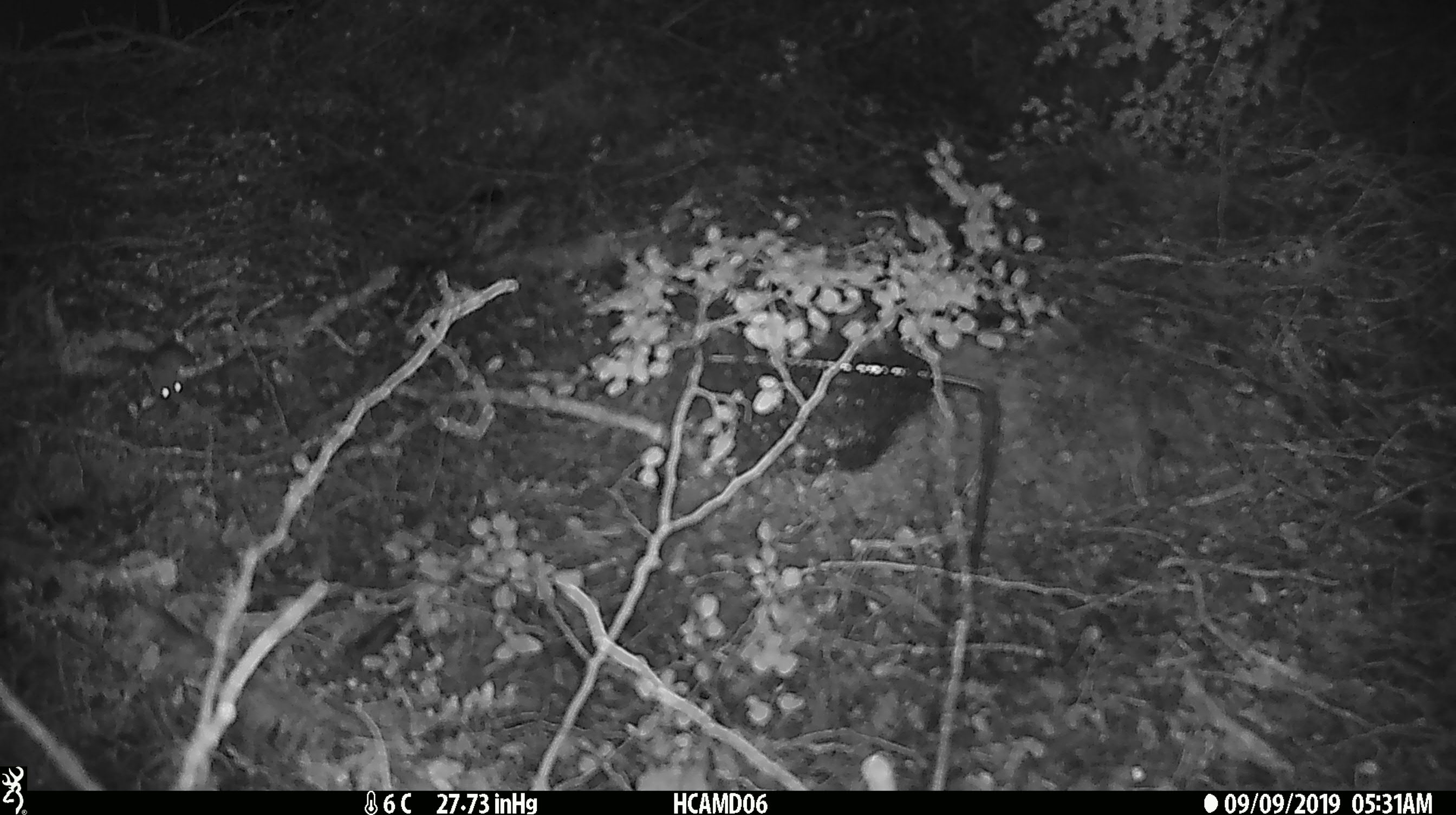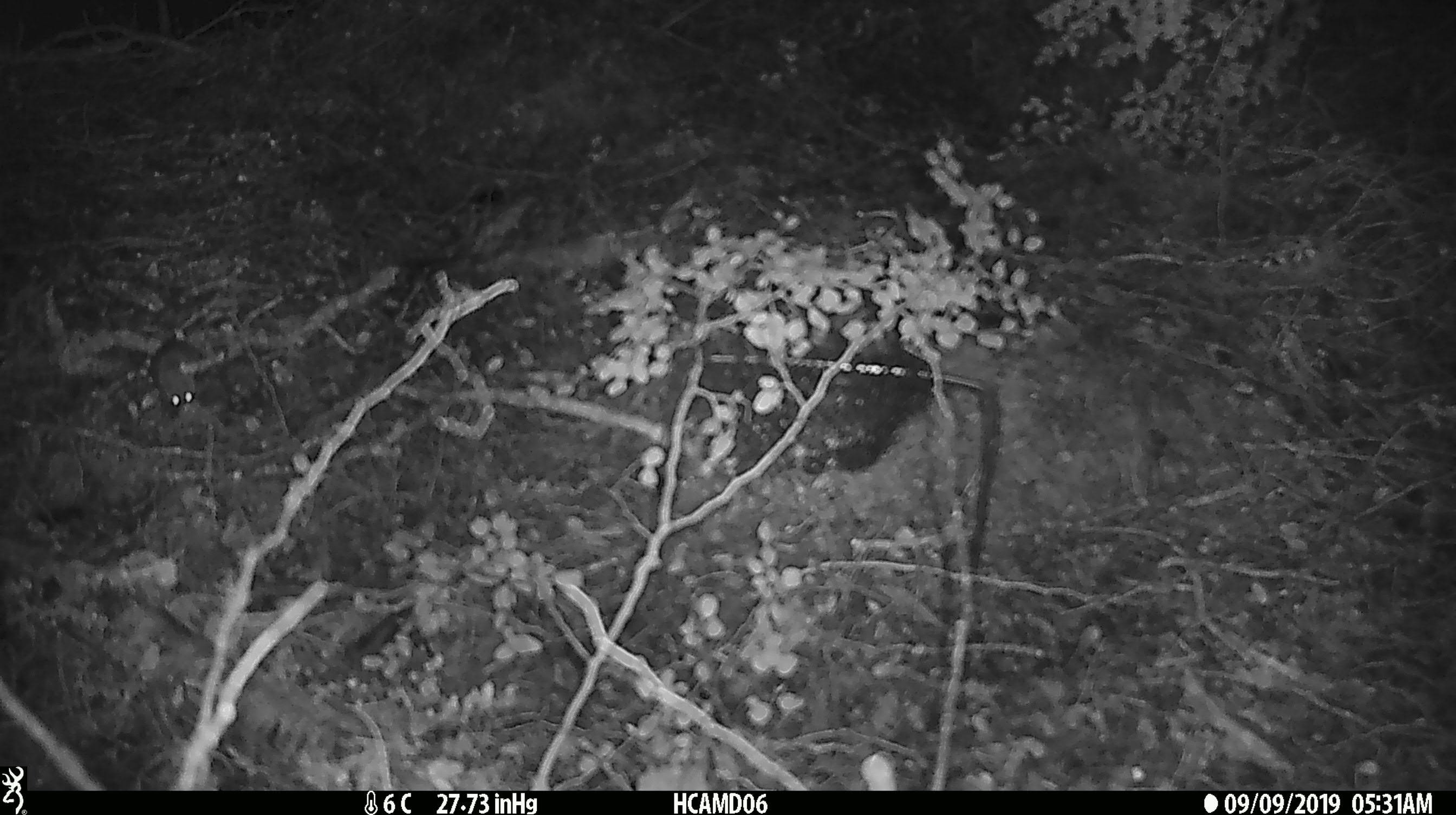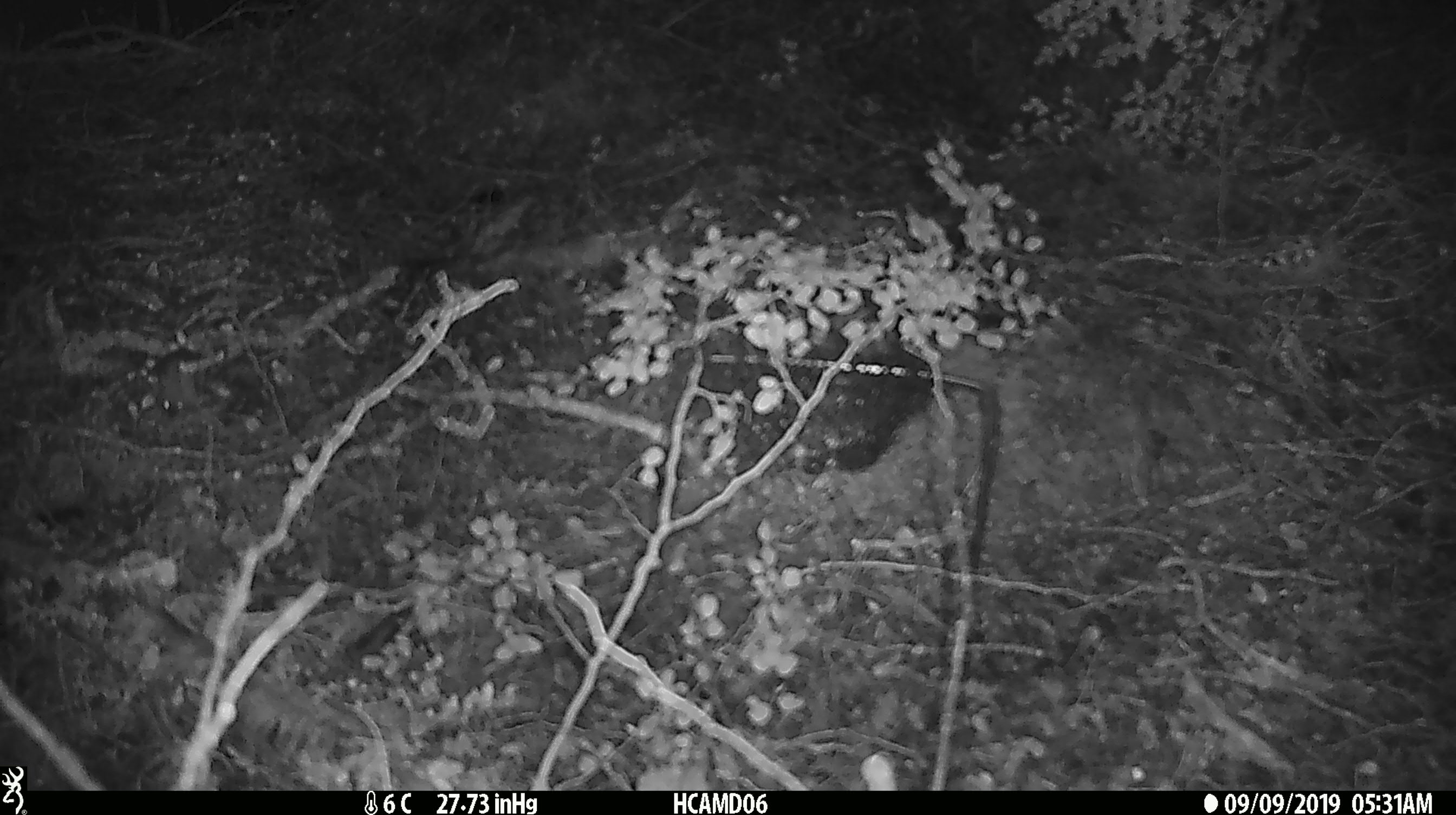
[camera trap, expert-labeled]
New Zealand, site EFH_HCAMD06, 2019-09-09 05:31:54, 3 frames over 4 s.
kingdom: Animalia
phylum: Chordata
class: Mammalia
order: Rodentia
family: Muridae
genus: Mus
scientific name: Mus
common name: mouse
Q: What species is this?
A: Mouse (Mus).